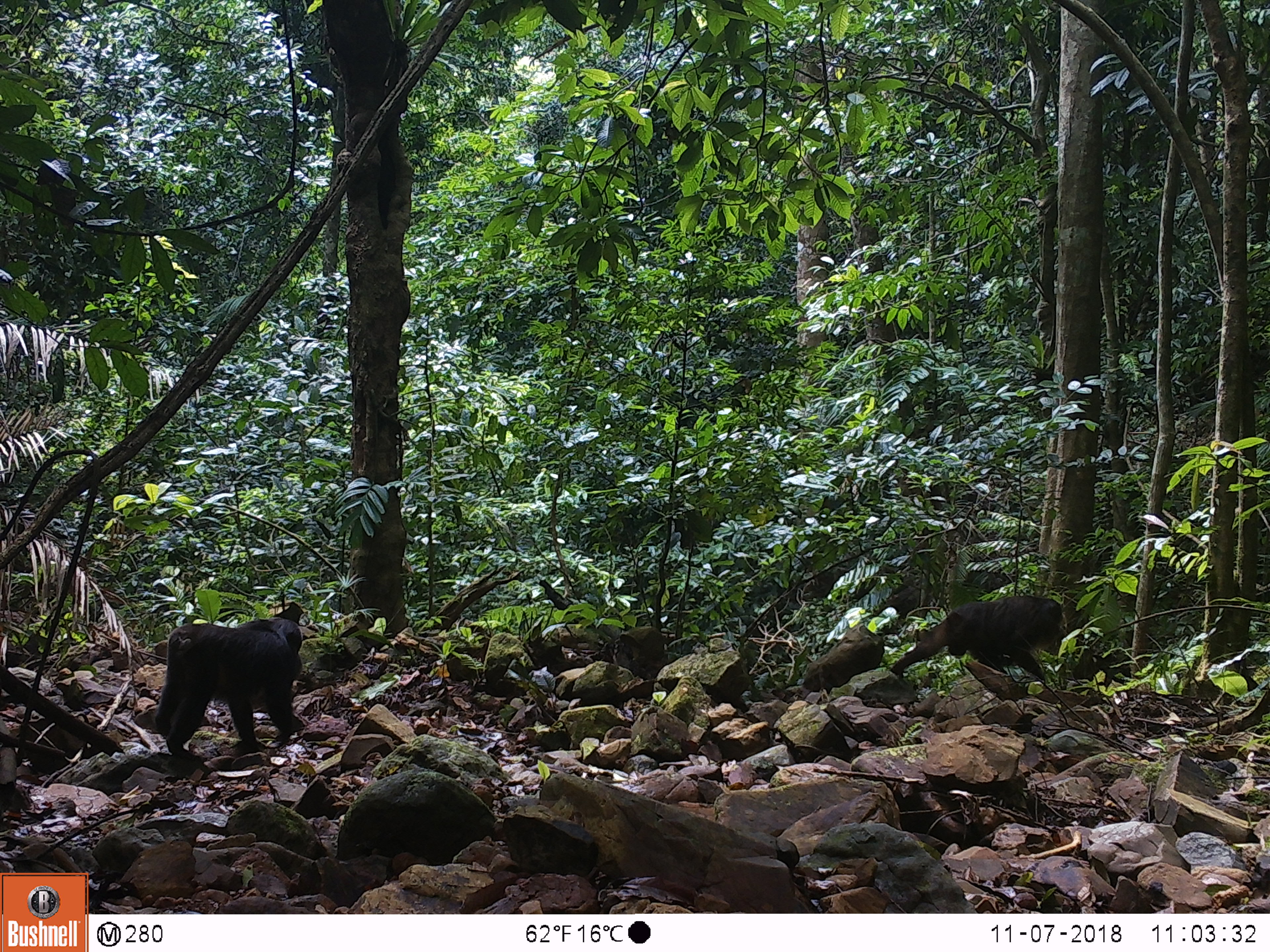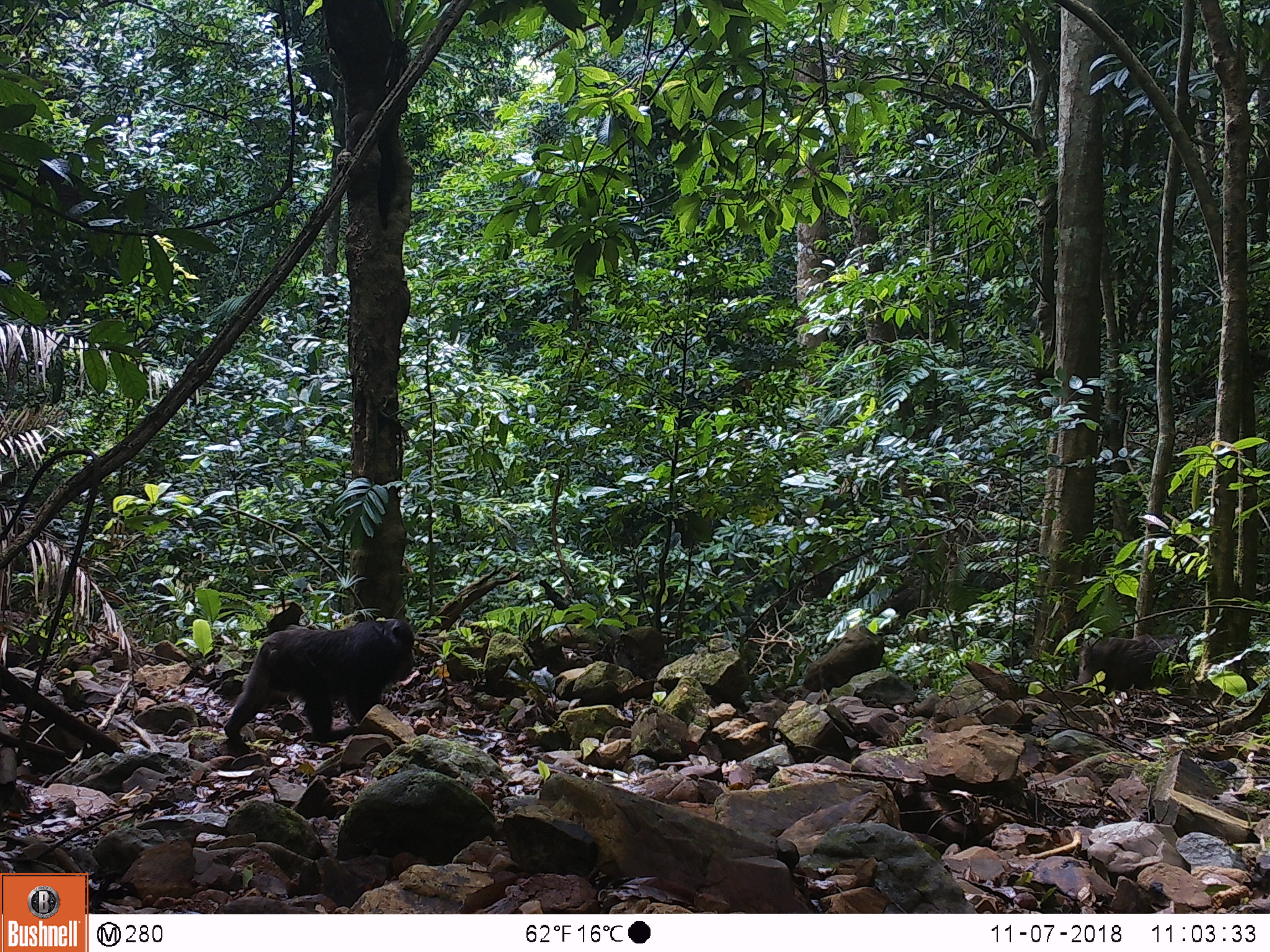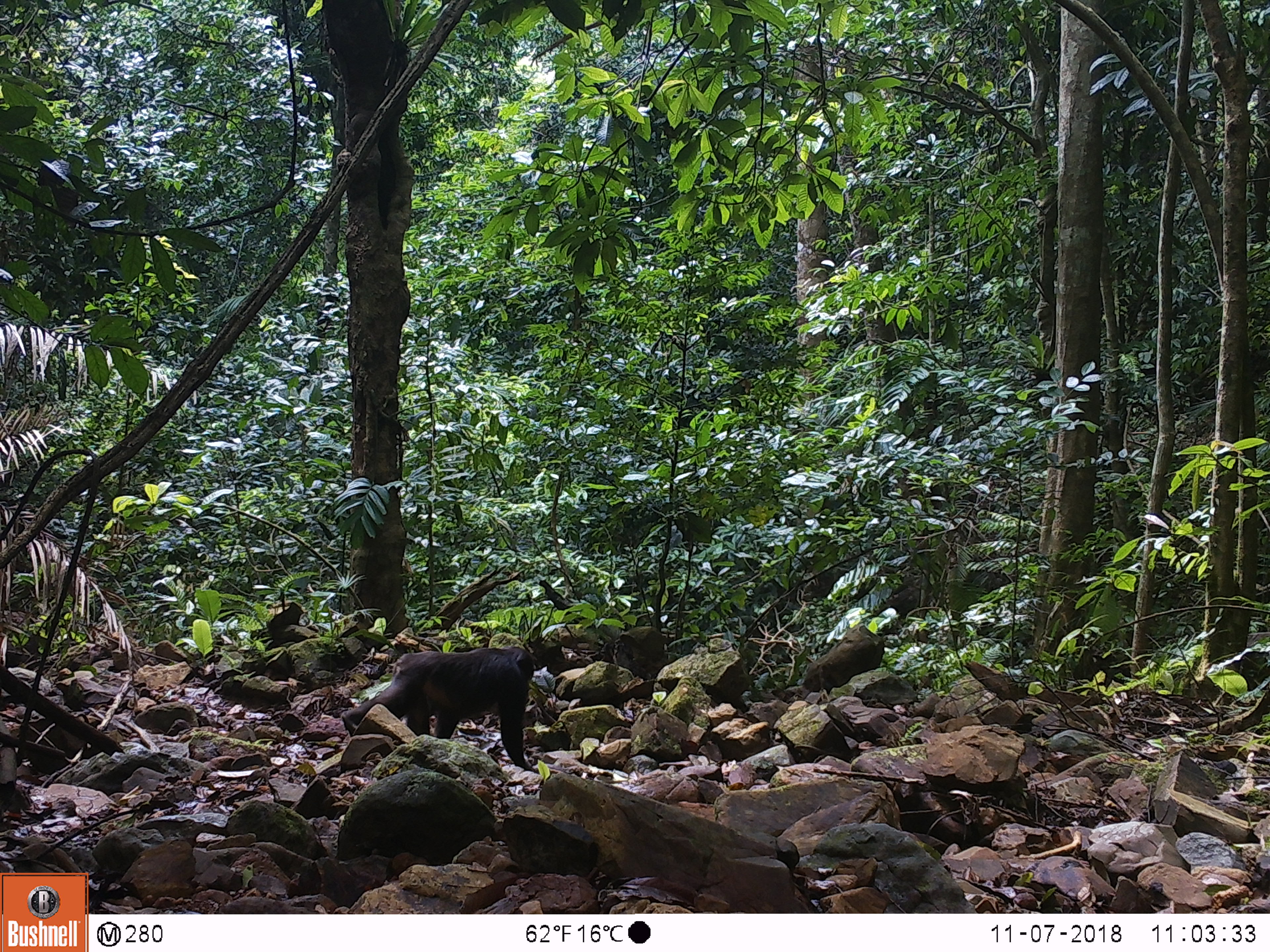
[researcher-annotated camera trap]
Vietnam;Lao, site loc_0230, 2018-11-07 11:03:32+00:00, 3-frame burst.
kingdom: Animalia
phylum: Chordata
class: Mammalia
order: Primates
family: Cercopithecidae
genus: Macaca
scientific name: Macaca arctoides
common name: stump-tailed macaque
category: stump tailed macaque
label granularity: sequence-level